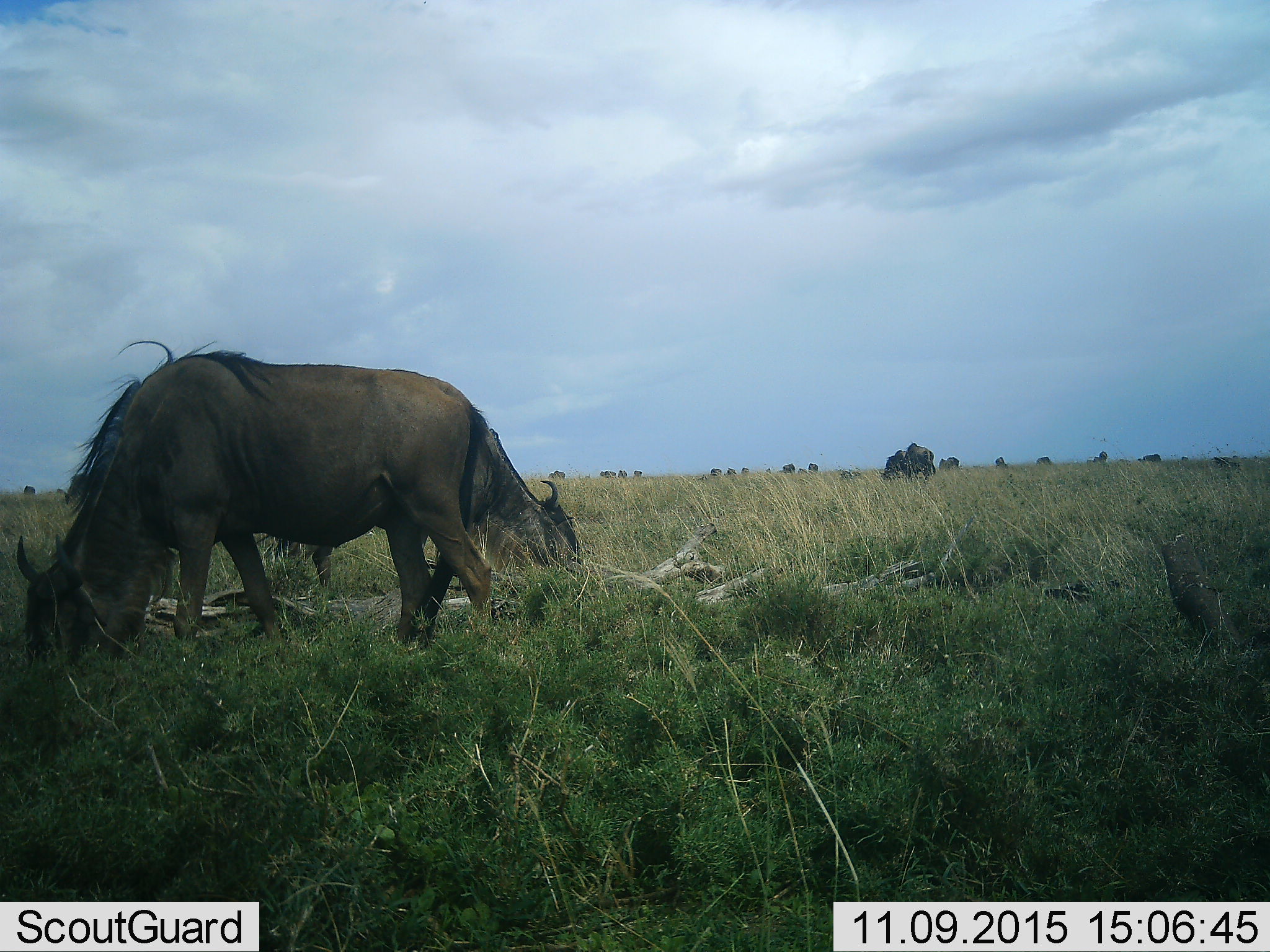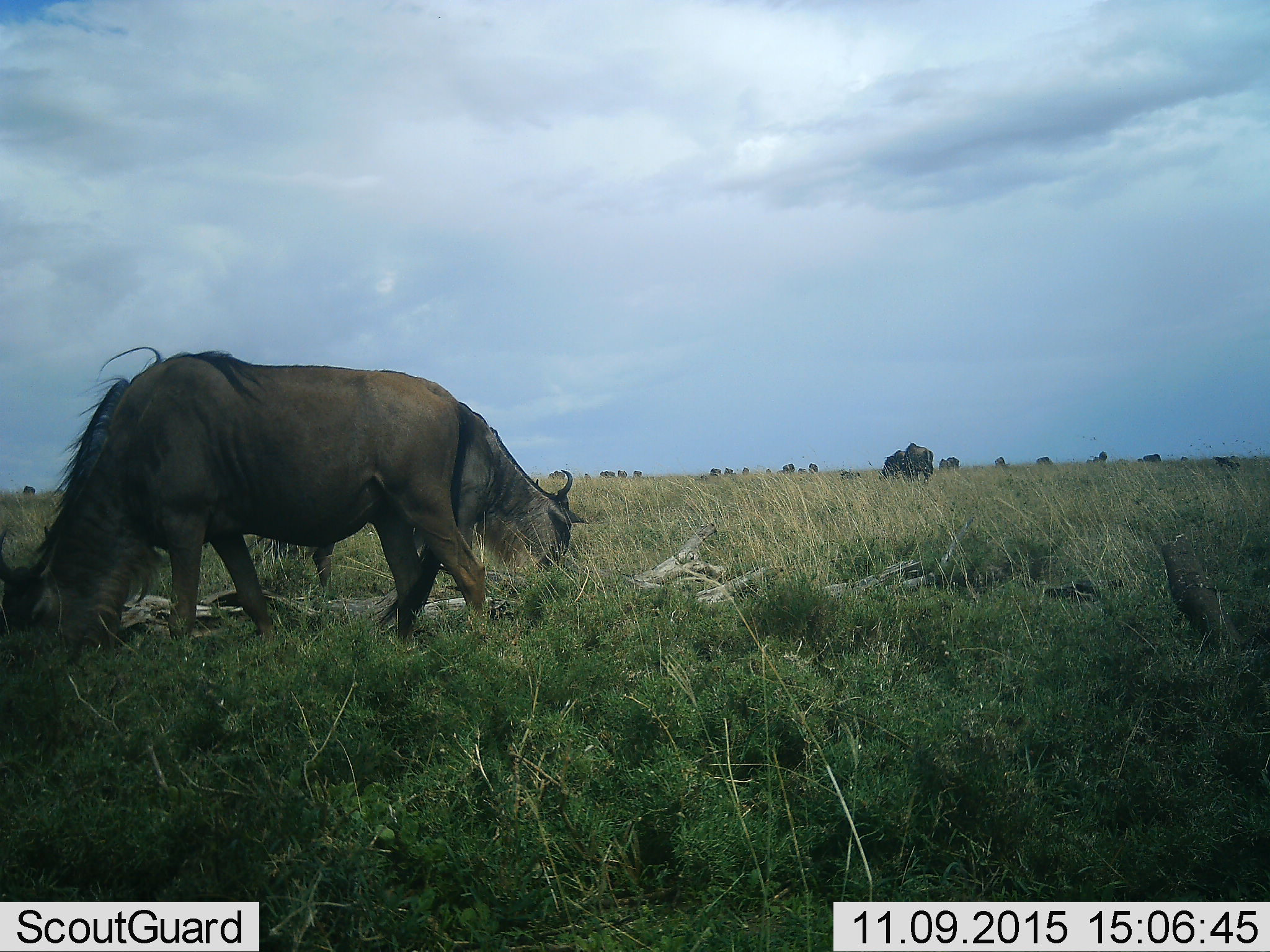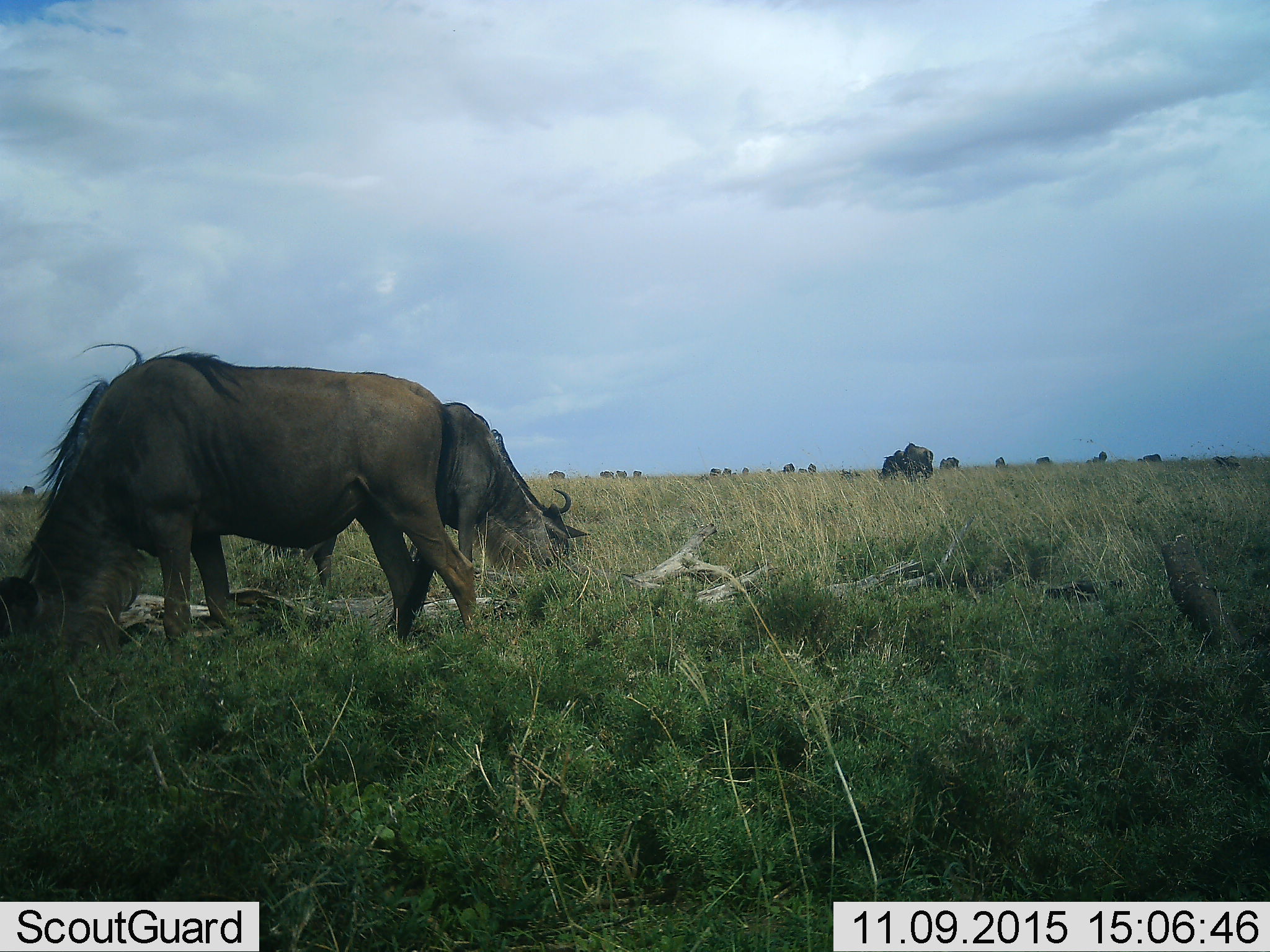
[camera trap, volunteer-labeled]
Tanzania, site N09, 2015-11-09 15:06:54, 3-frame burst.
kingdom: Animalia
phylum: Chordata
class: Mammalia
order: Artiodactyla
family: Bovidae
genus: Connochaetes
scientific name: Connochaetes taurinus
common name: blue wildebeest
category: wildebeest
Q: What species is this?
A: Wildebeest (blue wildebeest) (Connochaetes taurinus).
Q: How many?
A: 11-50.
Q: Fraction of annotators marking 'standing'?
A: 57%.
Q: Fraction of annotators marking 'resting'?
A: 0%.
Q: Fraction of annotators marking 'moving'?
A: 29%.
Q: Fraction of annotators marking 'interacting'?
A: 0%.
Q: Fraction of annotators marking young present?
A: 14%.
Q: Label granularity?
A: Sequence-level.